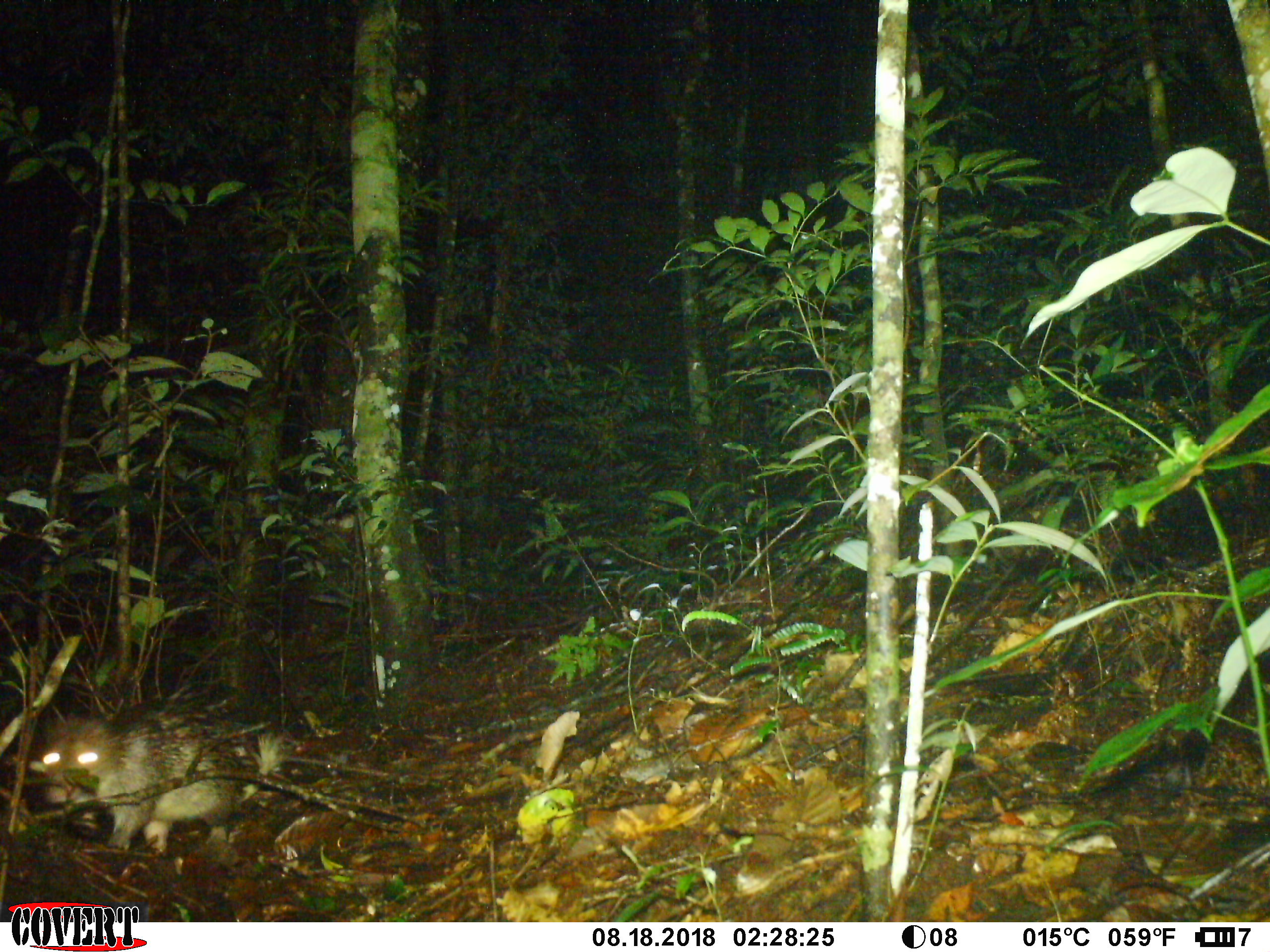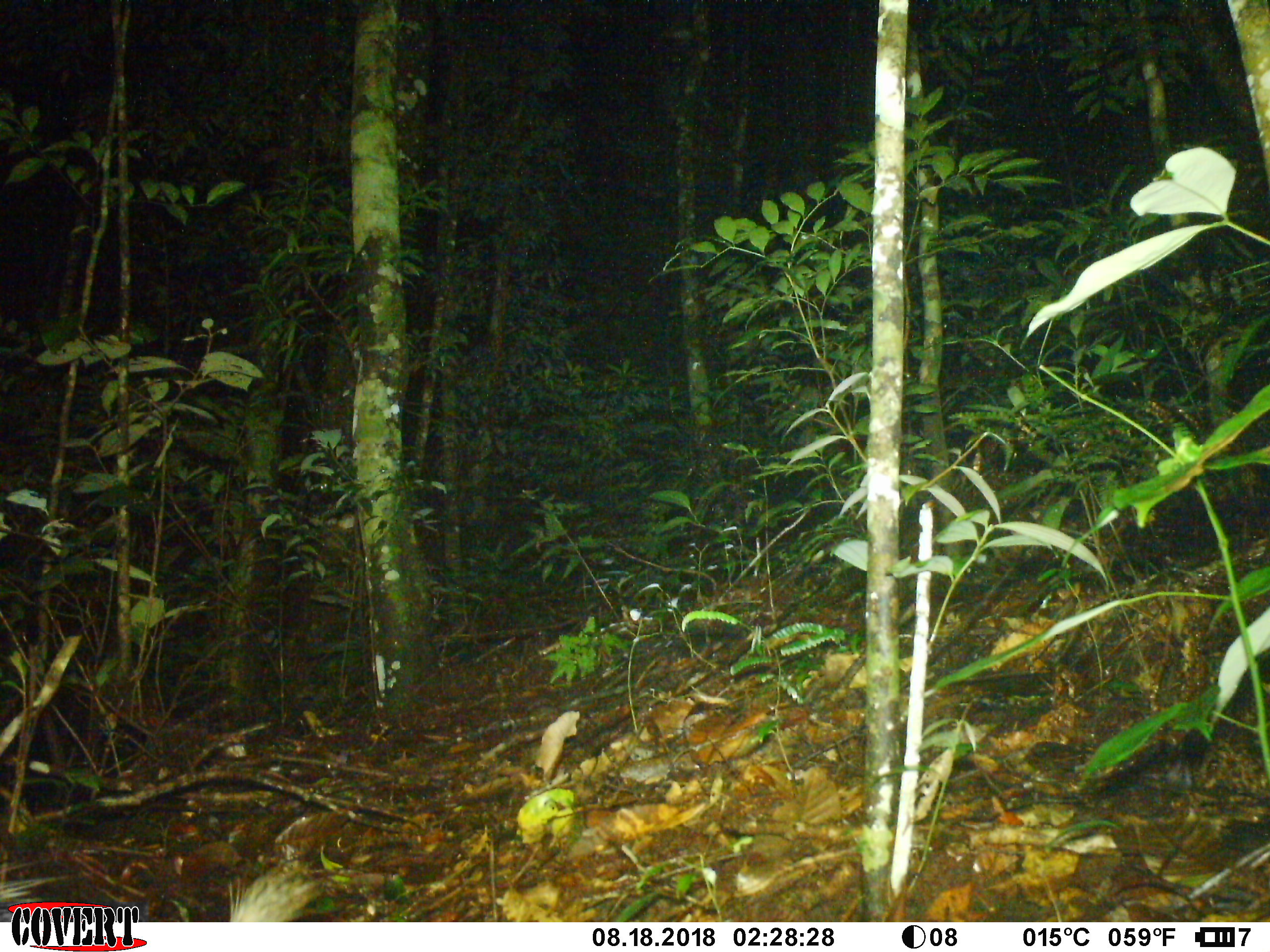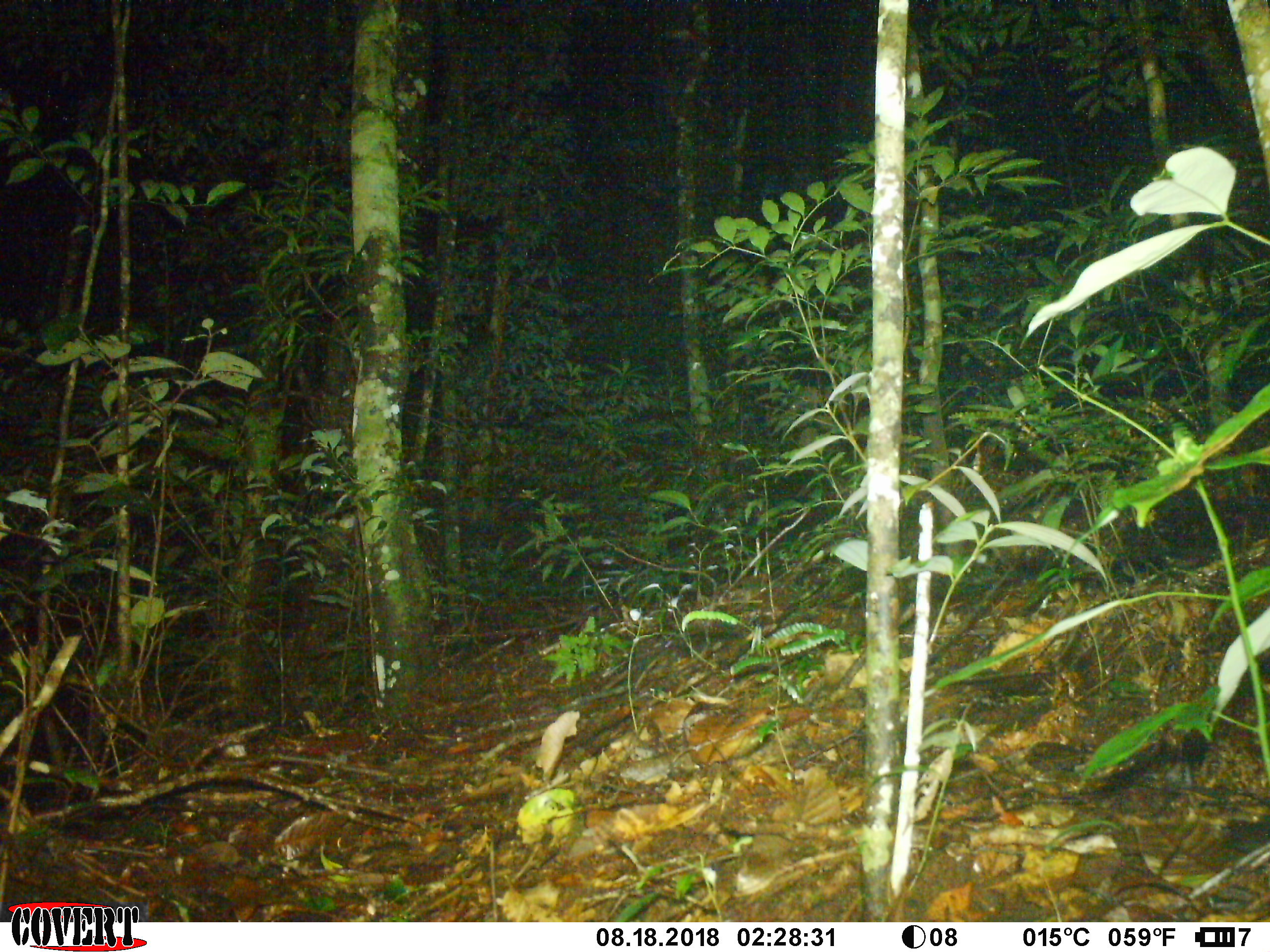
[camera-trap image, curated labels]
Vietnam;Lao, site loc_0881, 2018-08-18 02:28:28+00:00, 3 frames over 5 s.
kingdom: Animalia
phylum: Chordata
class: Mammalia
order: Rodentia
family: Hystricidae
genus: Atherurus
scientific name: Atherurus macrourus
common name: asiatic brush-tailed porcupine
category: asiatic brush tailed porcupine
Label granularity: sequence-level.